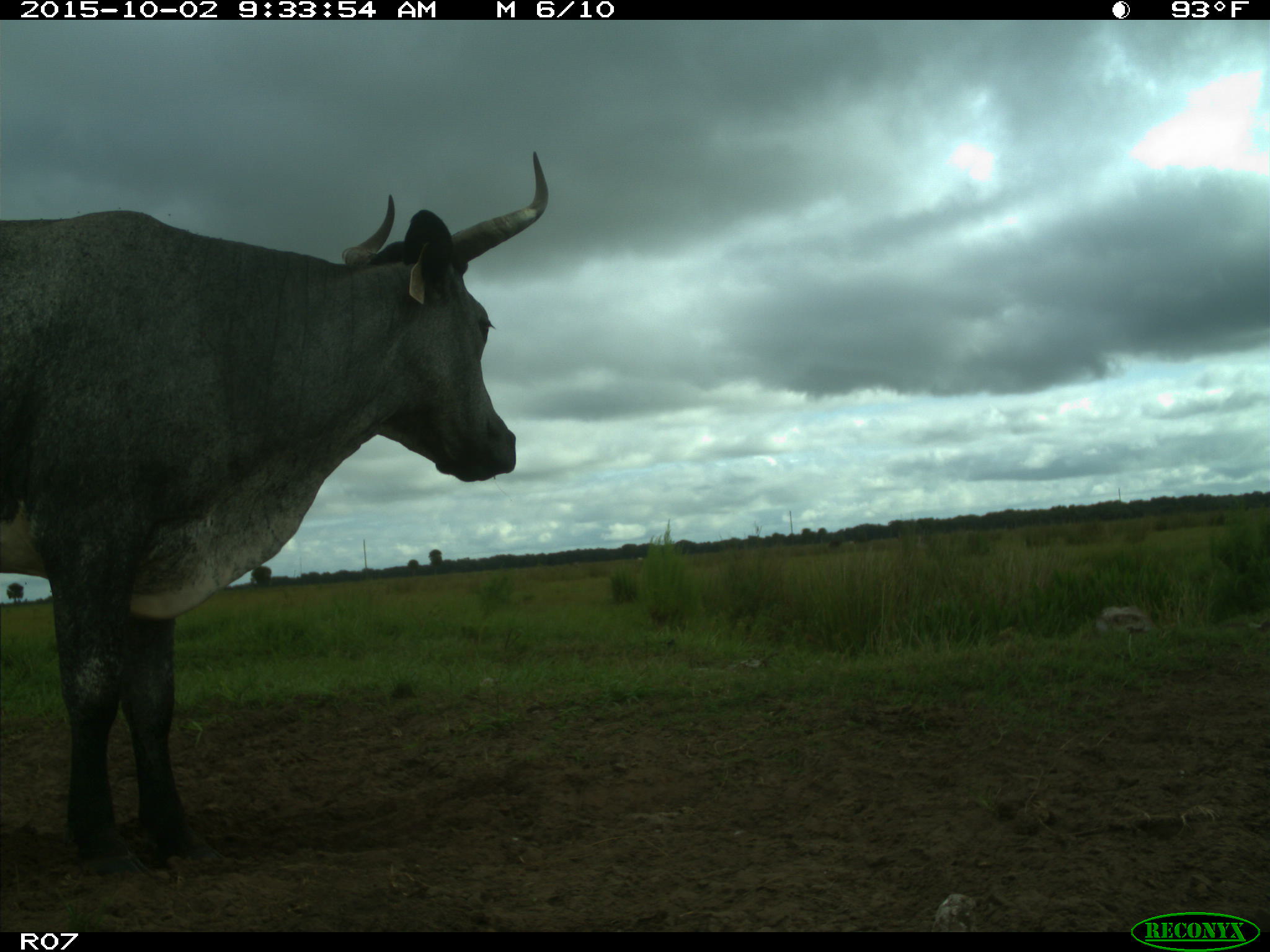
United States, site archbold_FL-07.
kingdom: Animalia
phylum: Chordata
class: Mammalia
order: Artiodactyla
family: Bovidae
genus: Bos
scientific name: Bos taurus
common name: domestic cow